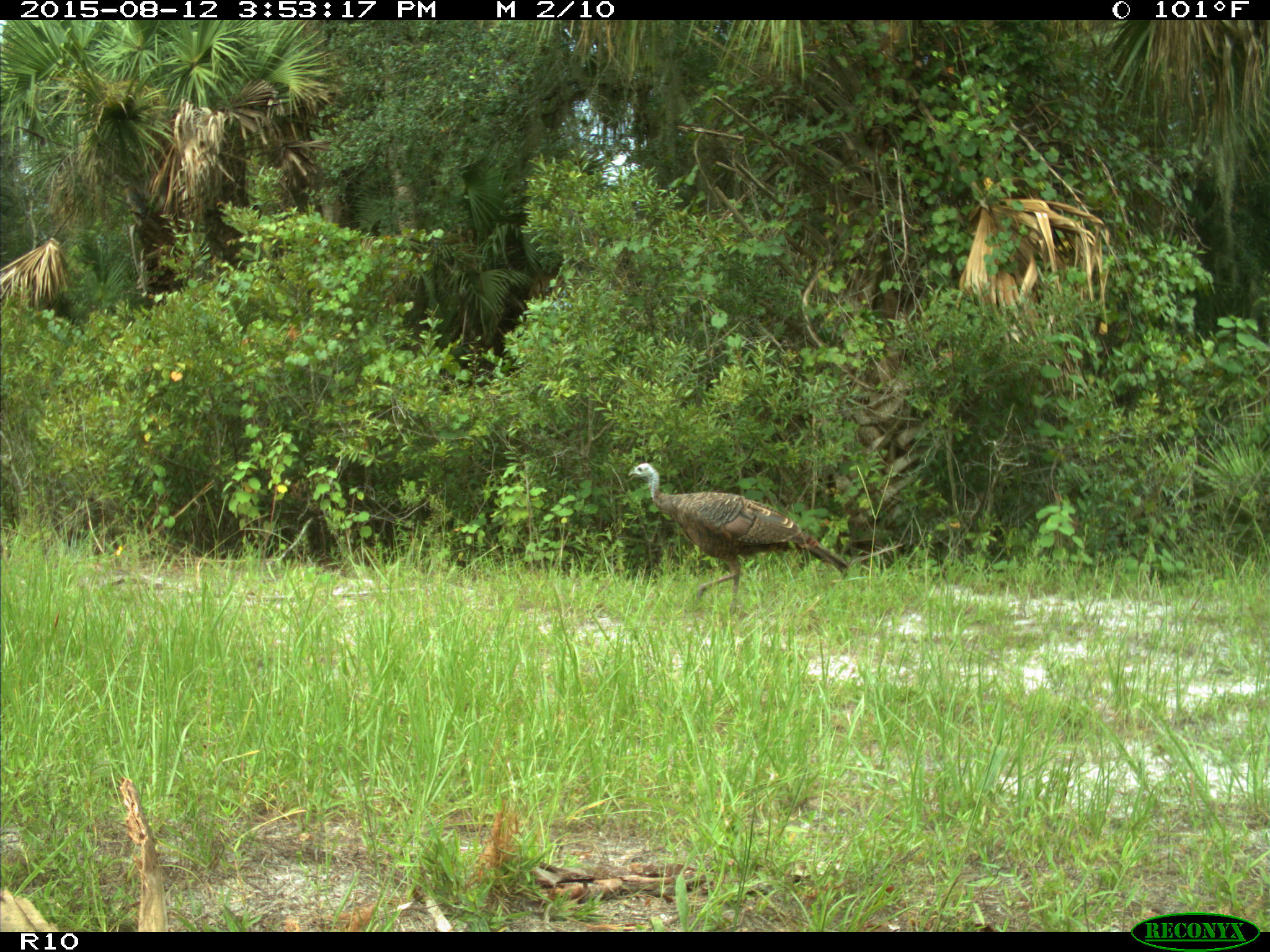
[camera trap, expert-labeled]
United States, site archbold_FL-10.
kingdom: Animalia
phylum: Chordata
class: Aves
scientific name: Aves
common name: birds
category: unidentified bird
Unidentified bird (birds) (Aves).